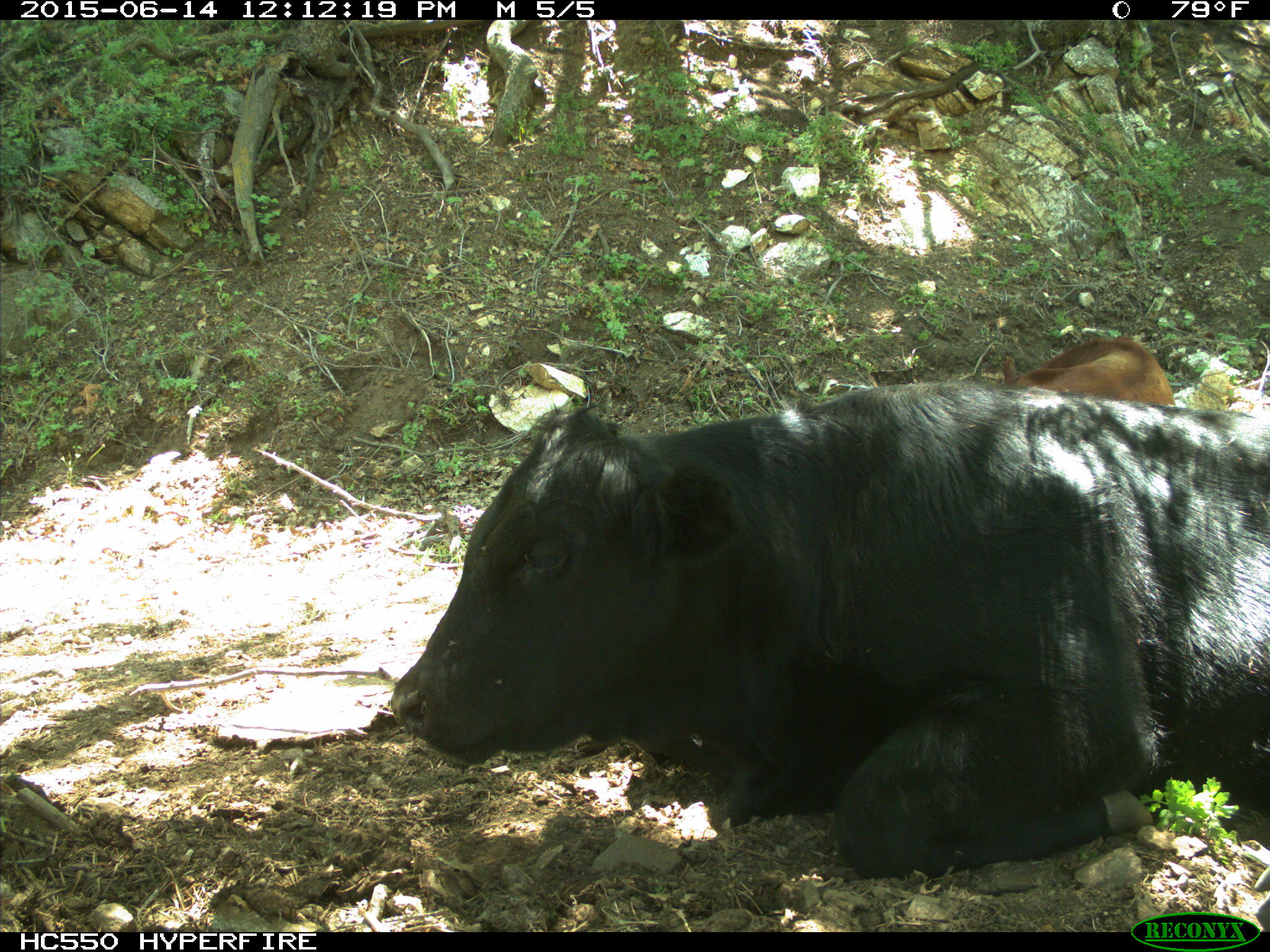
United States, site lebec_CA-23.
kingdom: Animalia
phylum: Chordata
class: Mammalia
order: Artiodactyla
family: Bovidae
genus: Bos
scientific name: Bos taurus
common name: domestic cow